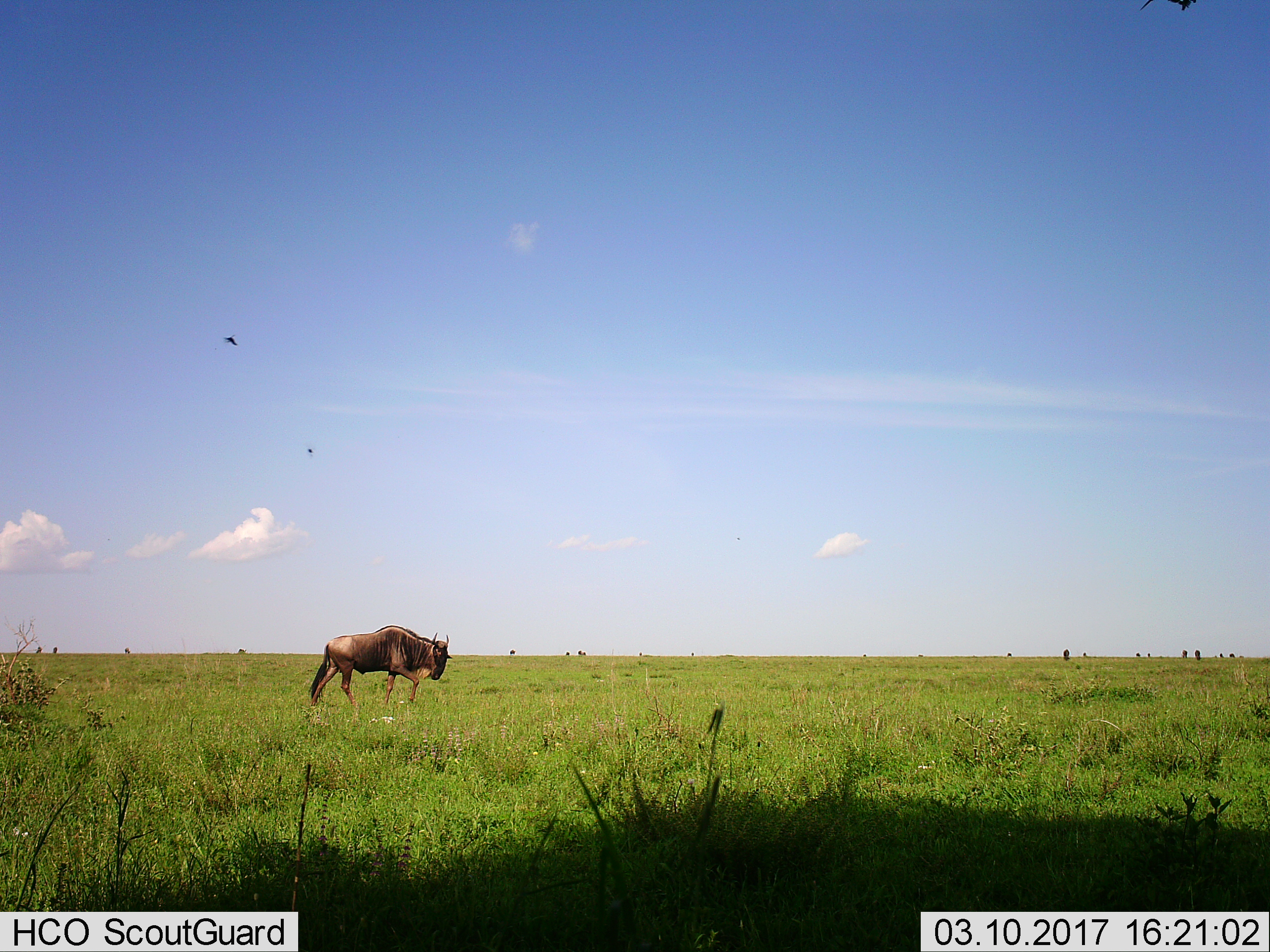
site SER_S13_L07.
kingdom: Animalia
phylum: Chordata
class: Mammalia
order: Artiodactyla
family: Bovidae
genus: Connochaetes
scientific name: Connochaetes taurinus taurinus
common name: blue wildebeest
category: wildebeestblue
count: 11-50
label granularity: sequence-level